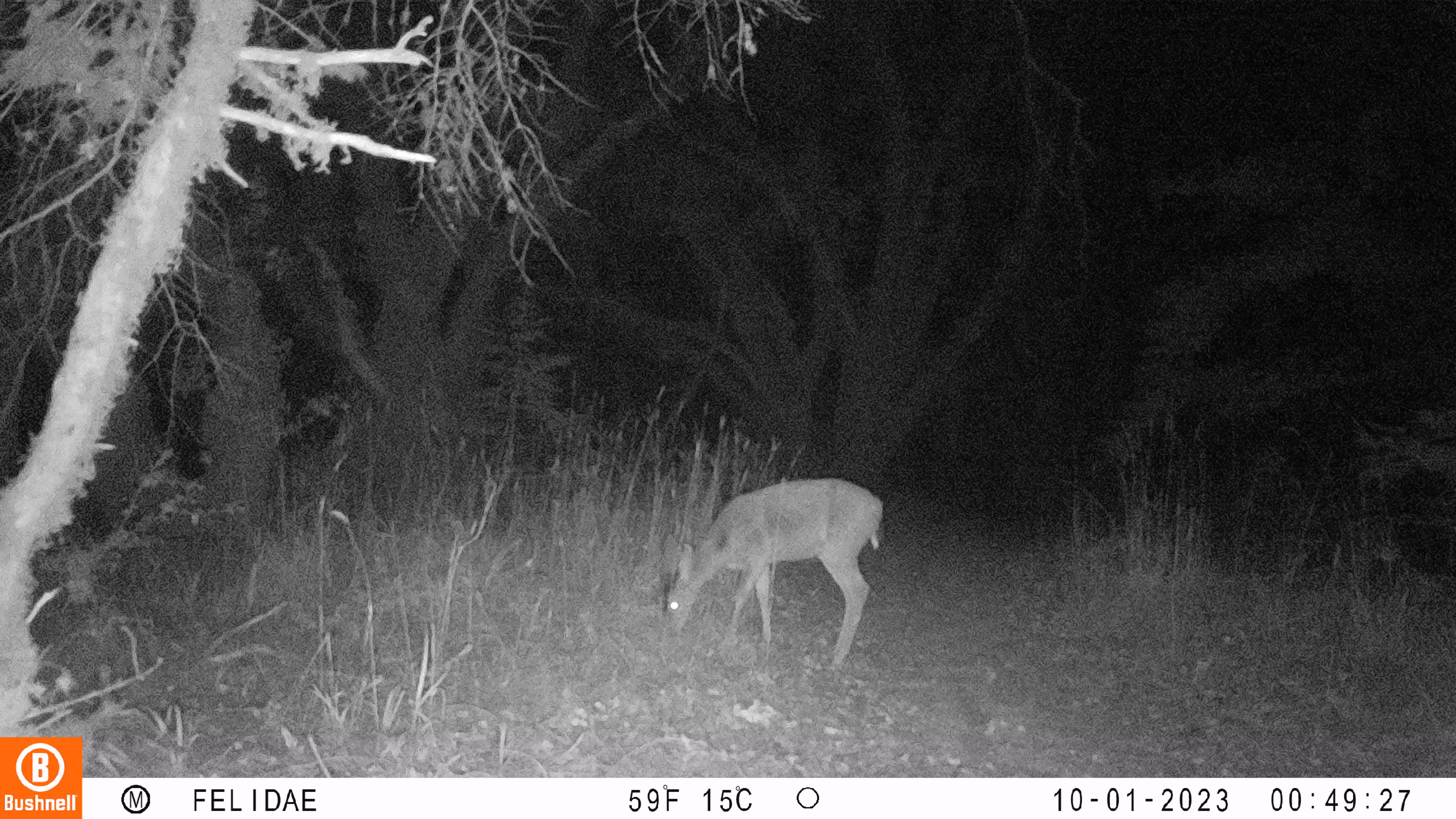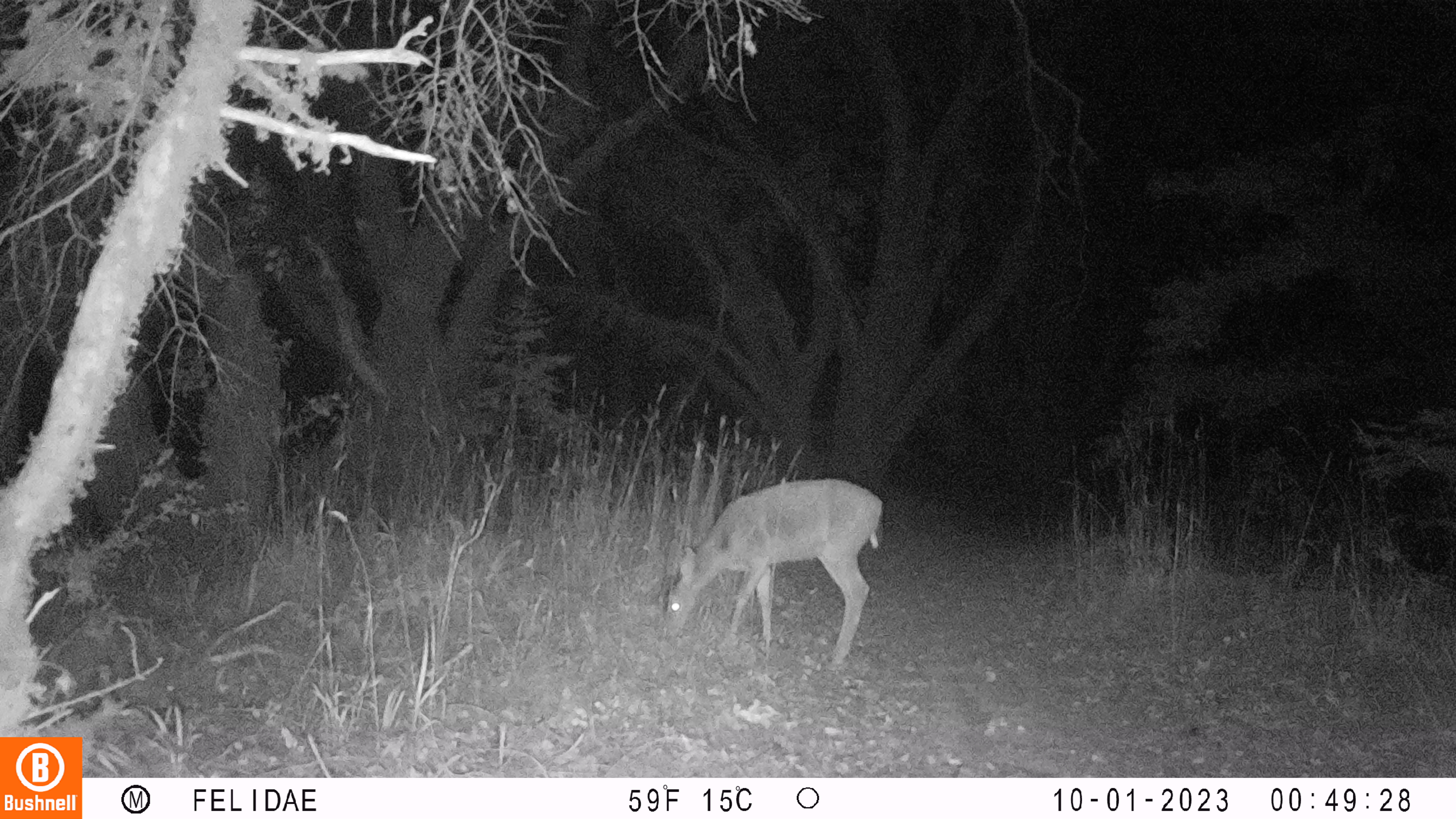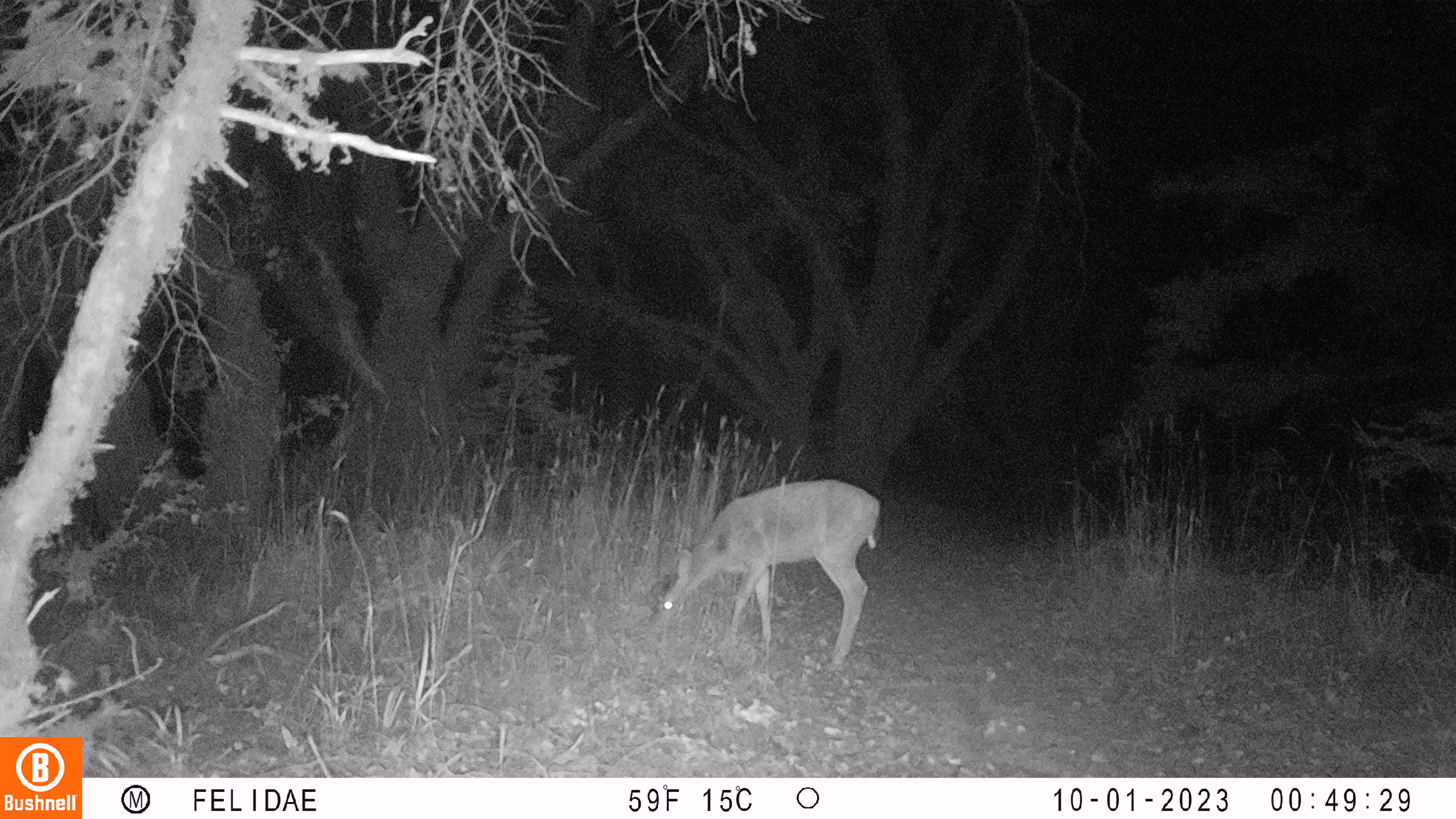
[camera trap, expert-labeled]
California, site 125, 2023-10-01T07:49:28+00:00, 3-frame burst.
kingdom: Animalia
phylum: Chordata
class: Mammalia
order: Artiodactyla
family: Cervidae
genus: Odocoileus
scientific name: Odocoileus hemionus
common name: mule deer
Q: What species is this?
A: Mule deer (Odocoileus hemionus).